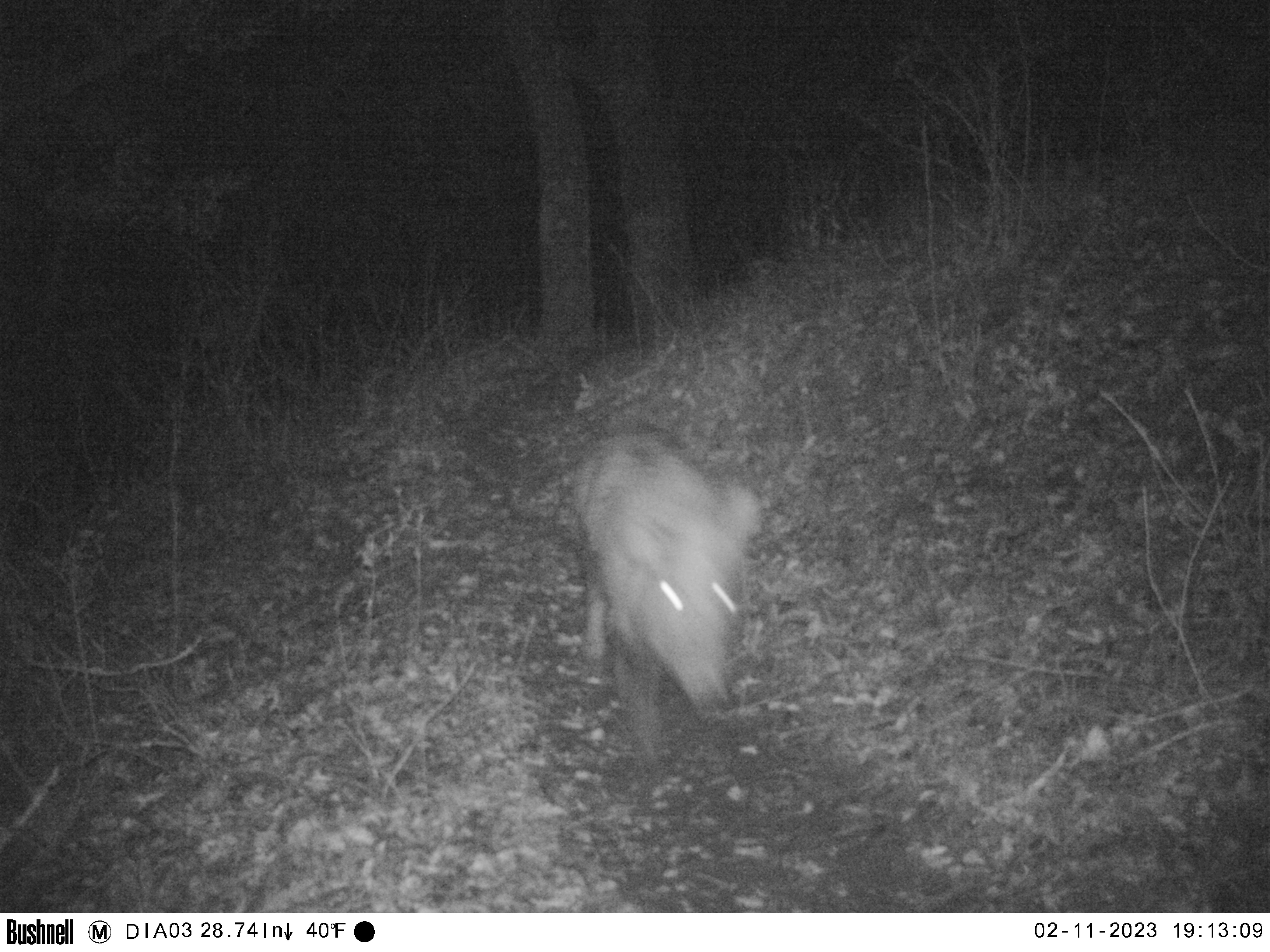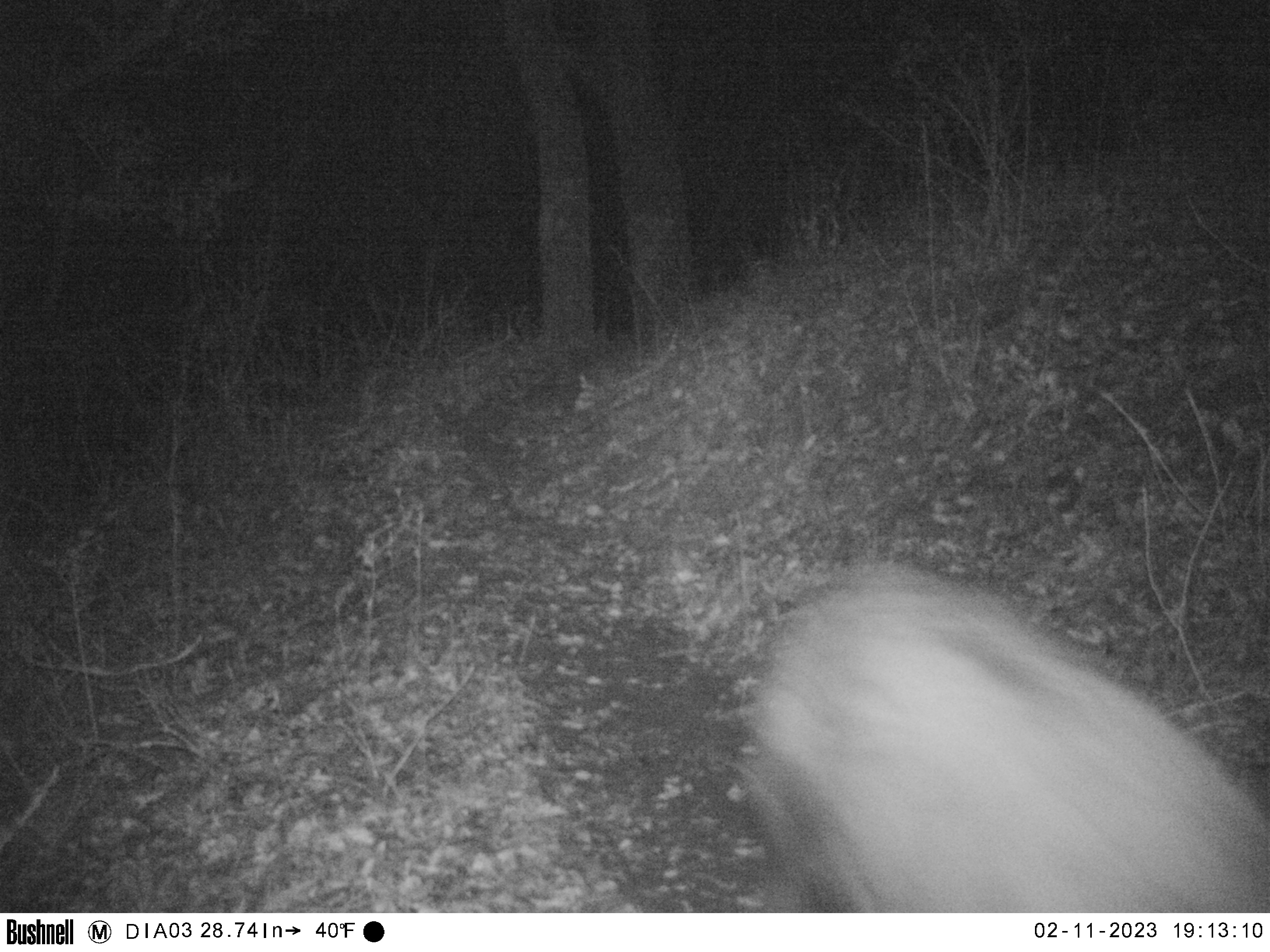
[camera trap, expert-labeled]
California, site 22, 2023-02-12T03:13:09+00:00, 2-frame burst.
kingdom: Animalia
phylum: Chordata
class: Mammalia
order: Artiodactyla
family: Suidae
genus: Sus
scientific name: Sus scrofa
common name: wild boar